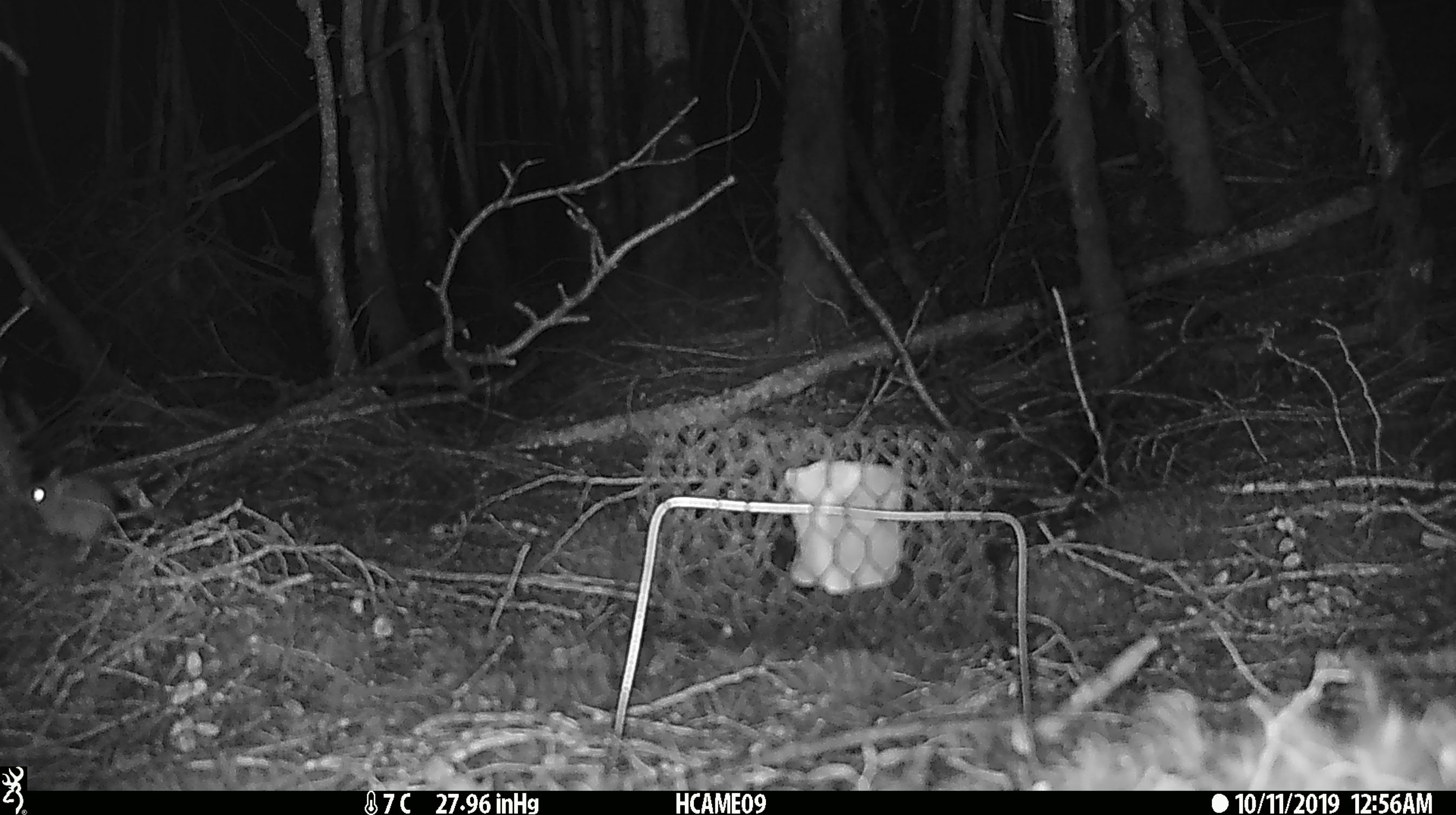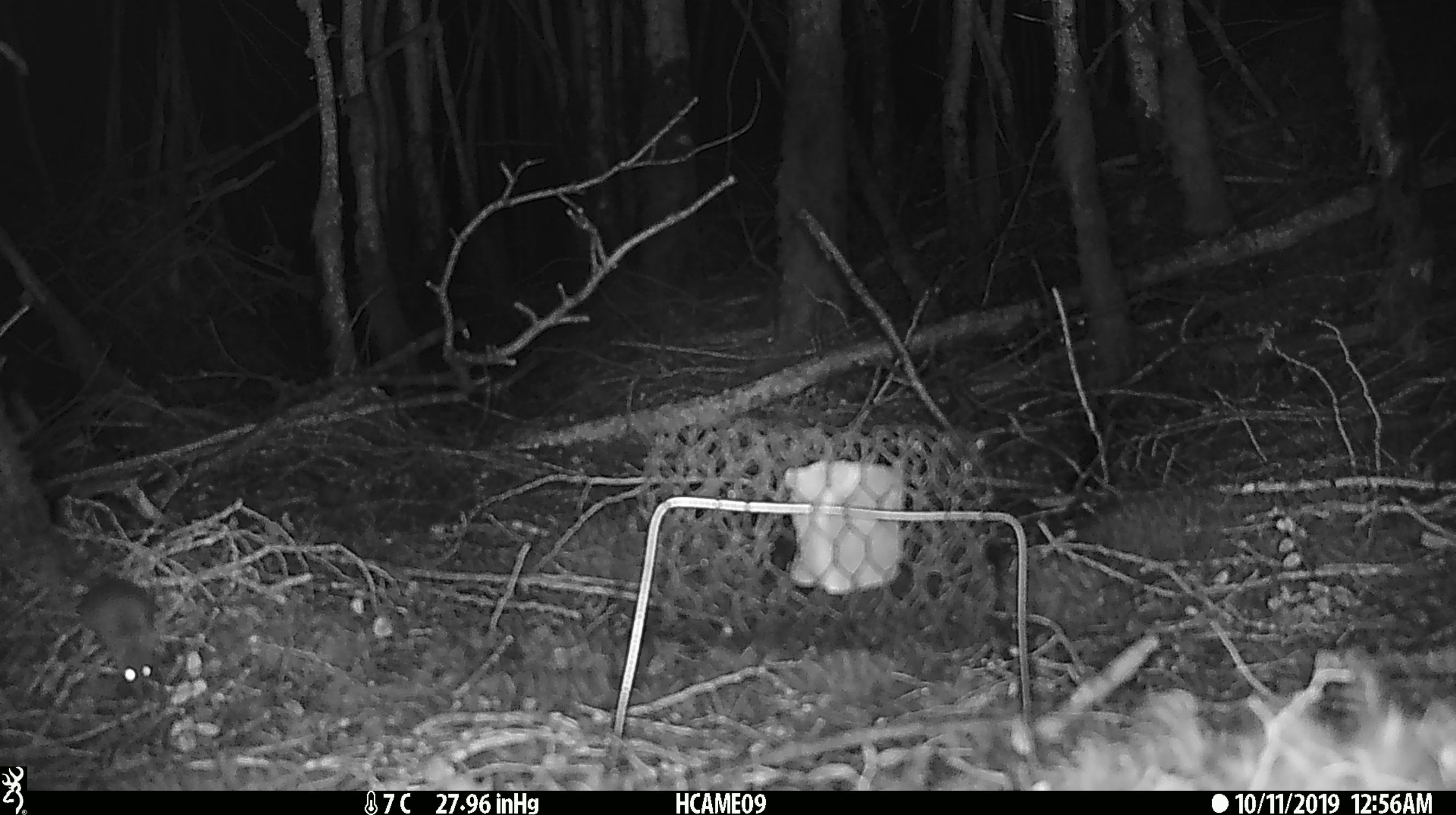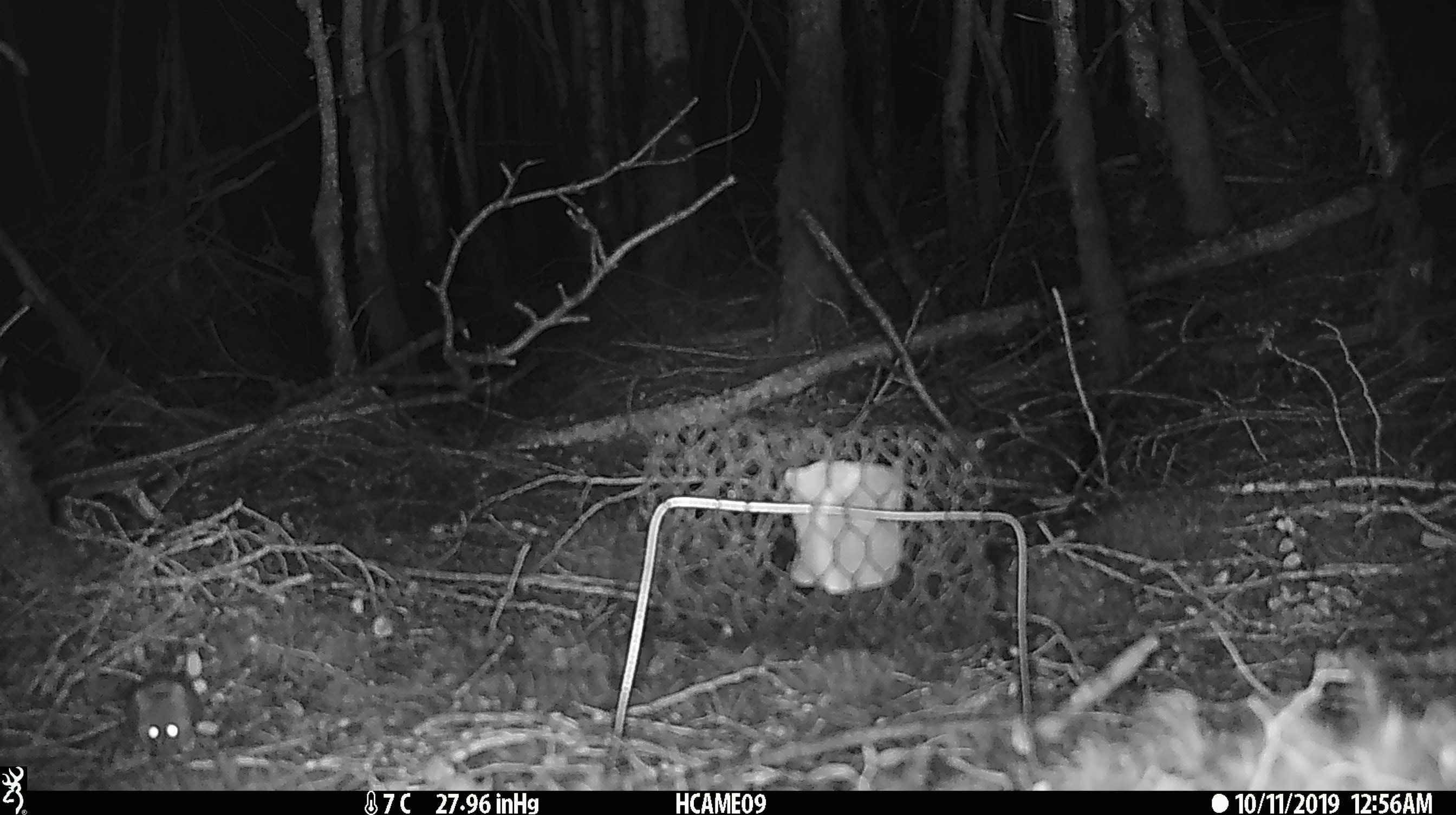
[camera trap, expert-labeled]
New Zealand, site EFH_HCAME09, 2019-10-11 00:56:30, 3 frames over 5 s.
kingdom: Animalia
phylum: Chordata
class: Mammalia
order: Rodentia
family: Muridae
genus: Mus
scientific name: Mus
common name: mouse